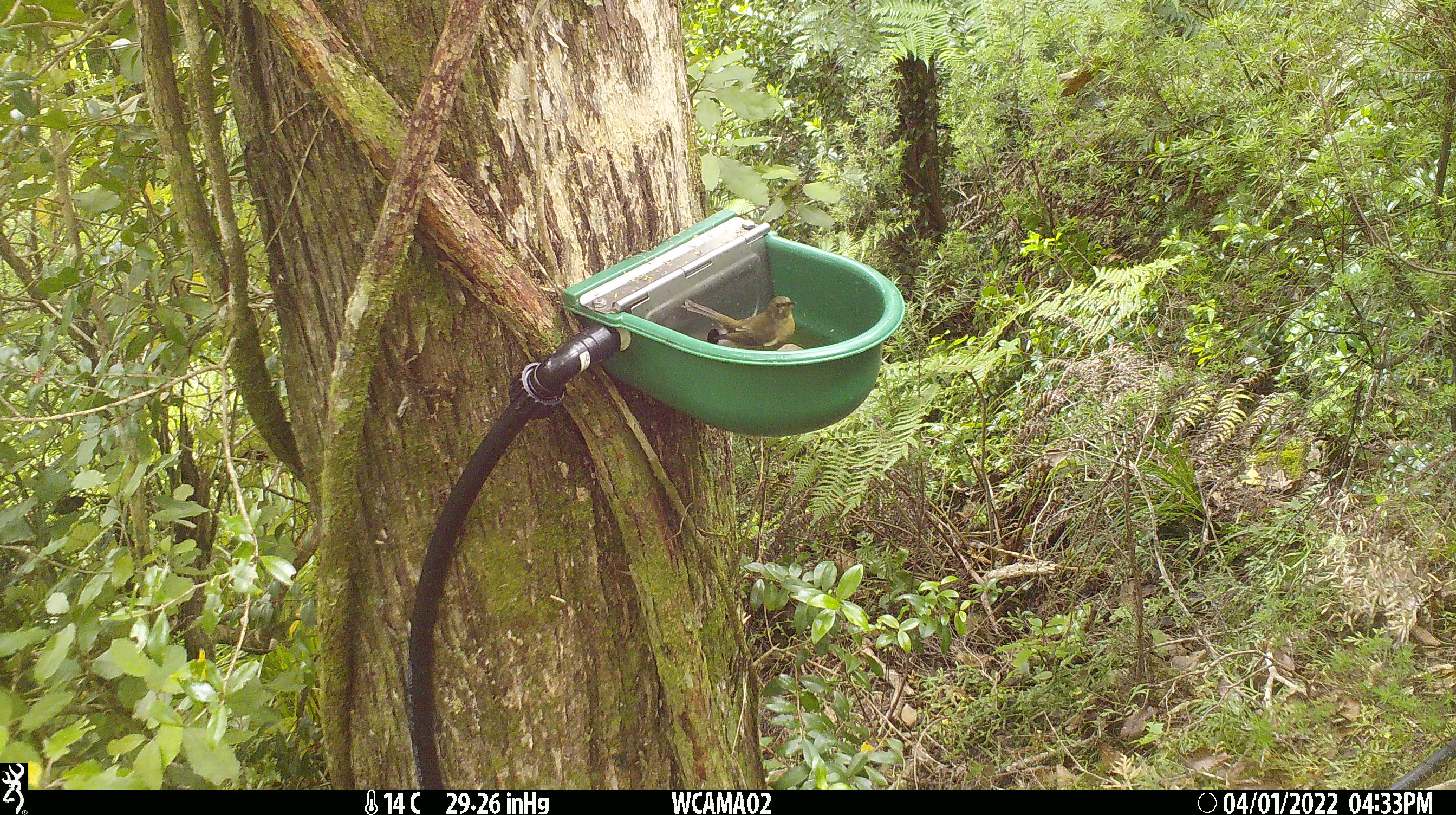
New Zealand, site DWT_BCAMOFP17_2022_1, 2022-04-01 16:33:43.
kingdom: Animalia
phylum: Chordata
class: Aves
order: Passeriformes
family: Meliphagidae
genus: Anthornis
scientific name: Anthornis melanura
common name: new zealand bellbird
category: bellbird